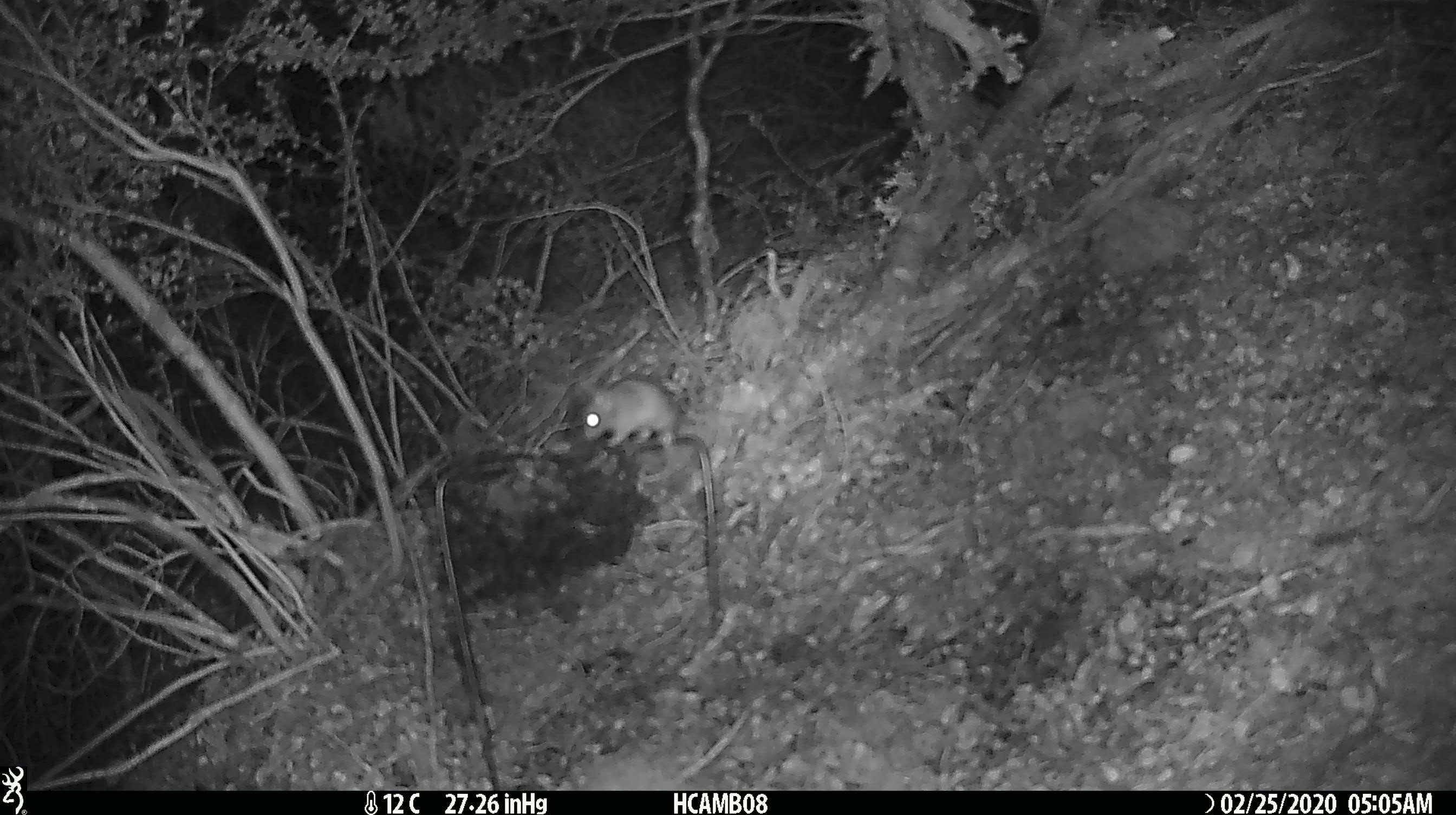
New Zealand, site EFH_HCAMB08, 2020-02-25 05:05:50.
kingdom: Animalia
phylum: Chordata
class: Mammalia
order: Rodentia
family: Muridae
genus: Mus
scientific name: Mus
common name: mouse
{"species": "mouse (Mus)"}